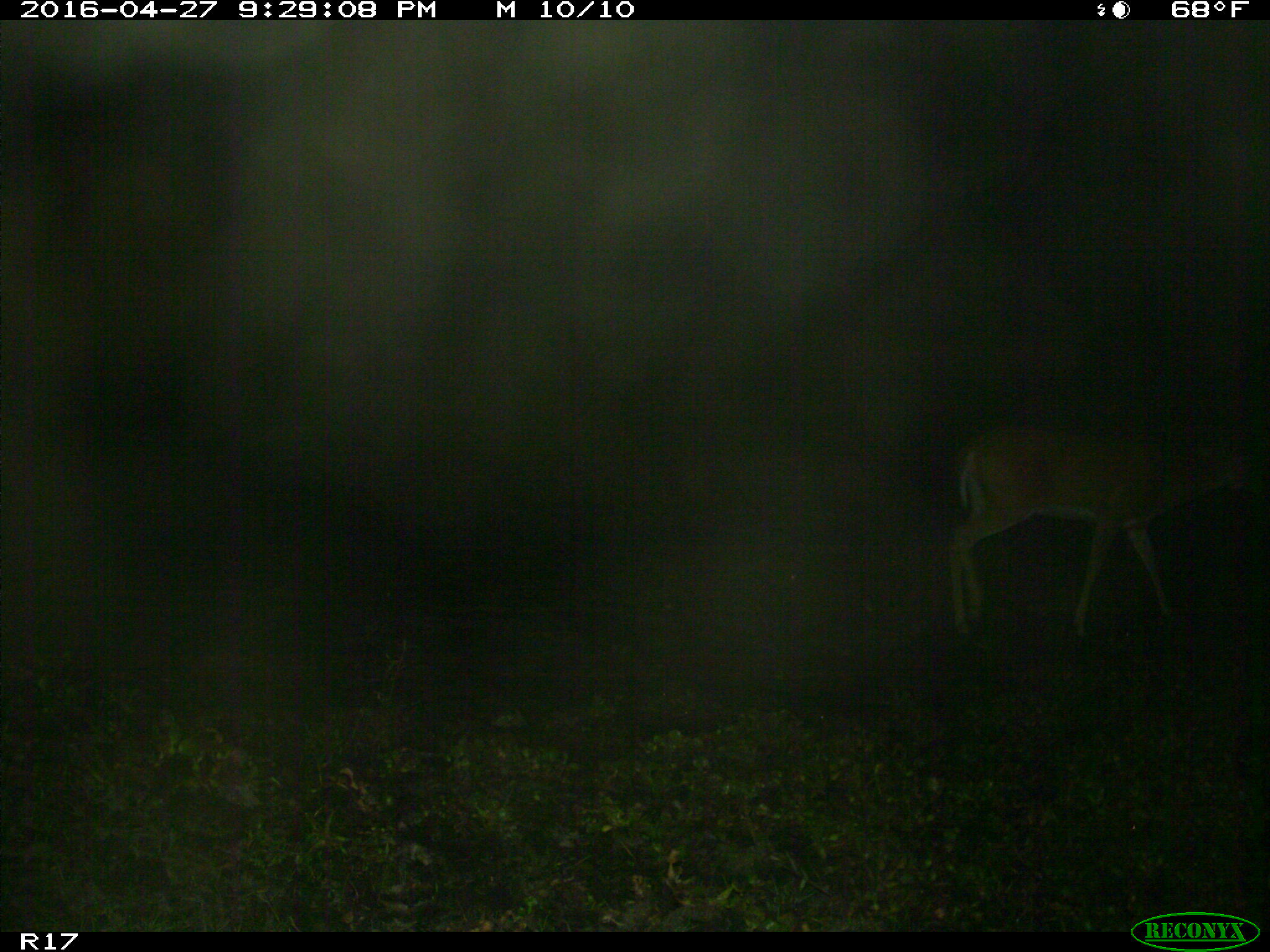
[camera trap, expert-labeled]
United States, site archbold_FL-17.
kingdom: Animalia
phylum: Chordata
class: Mammalia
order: Artiodactyla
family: Cervidae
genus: Odocoileus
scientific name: Odocoileus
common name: deer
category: unidentified deer